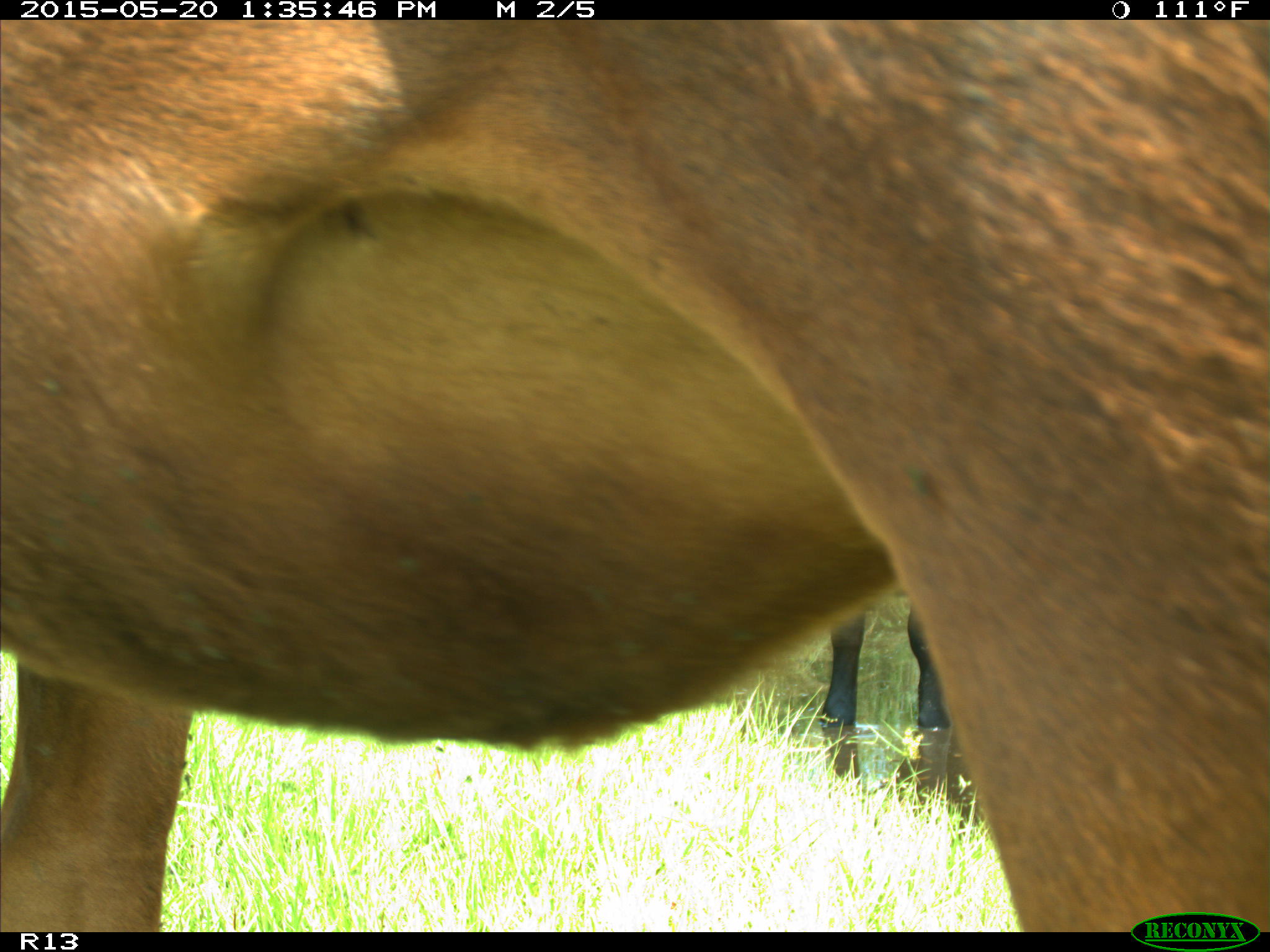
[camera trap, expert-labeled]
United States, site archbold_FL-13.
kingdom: Animalia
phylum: Chordata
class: Mammalia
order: Artiodactyla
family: Bovidae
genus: Bos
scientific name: Bos taurus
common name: domestic cow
Bos taurus (domestic cow).